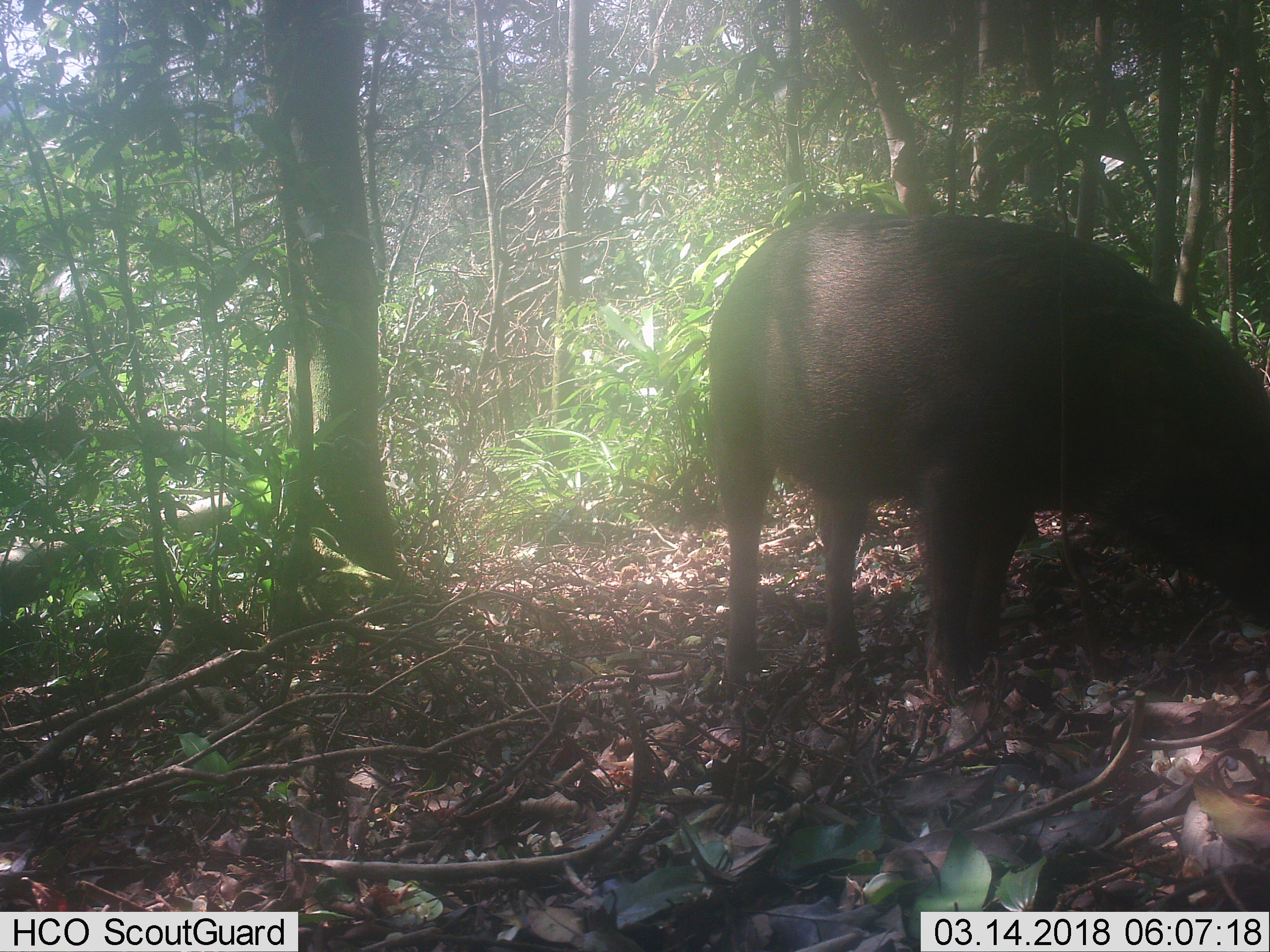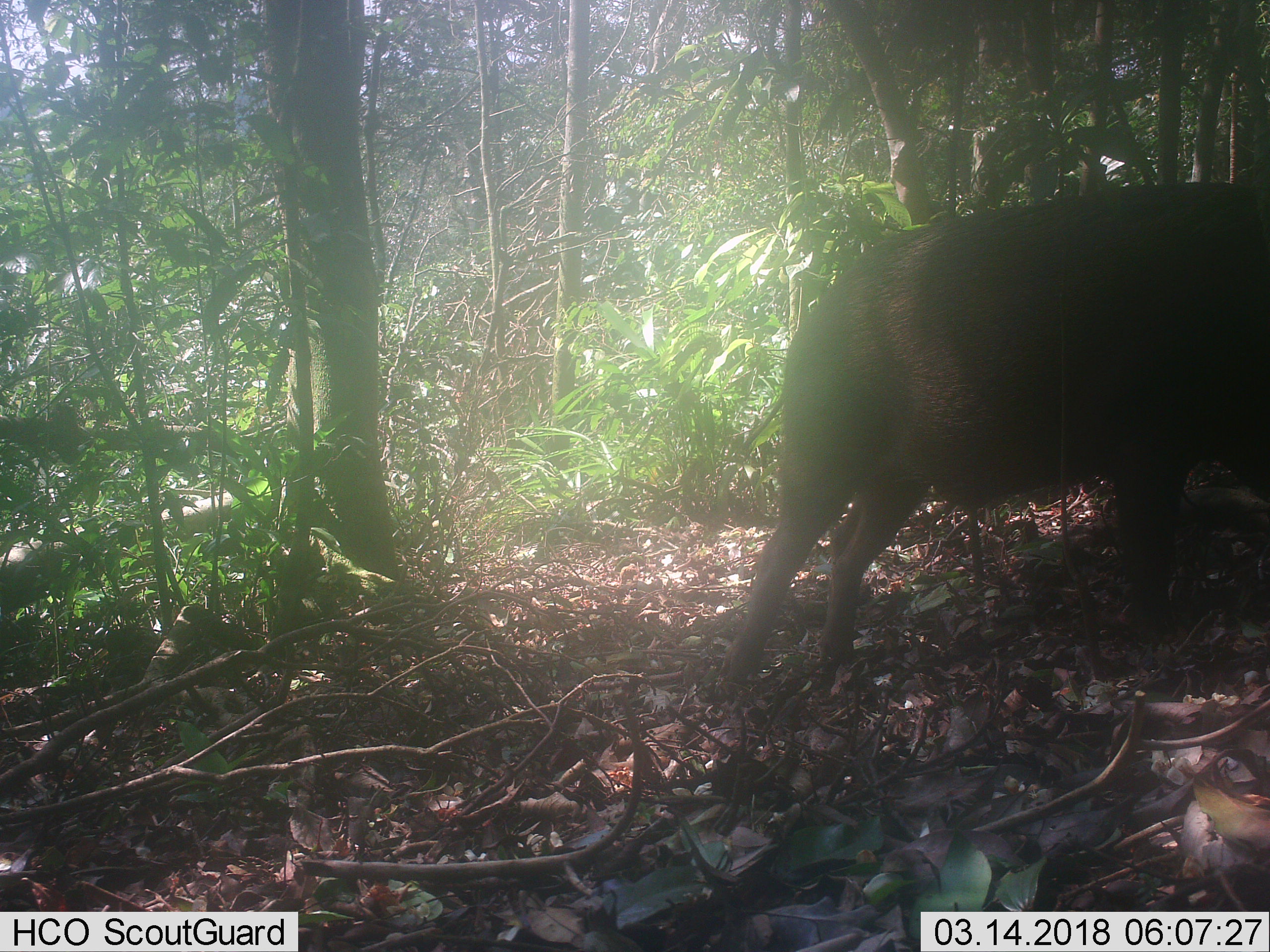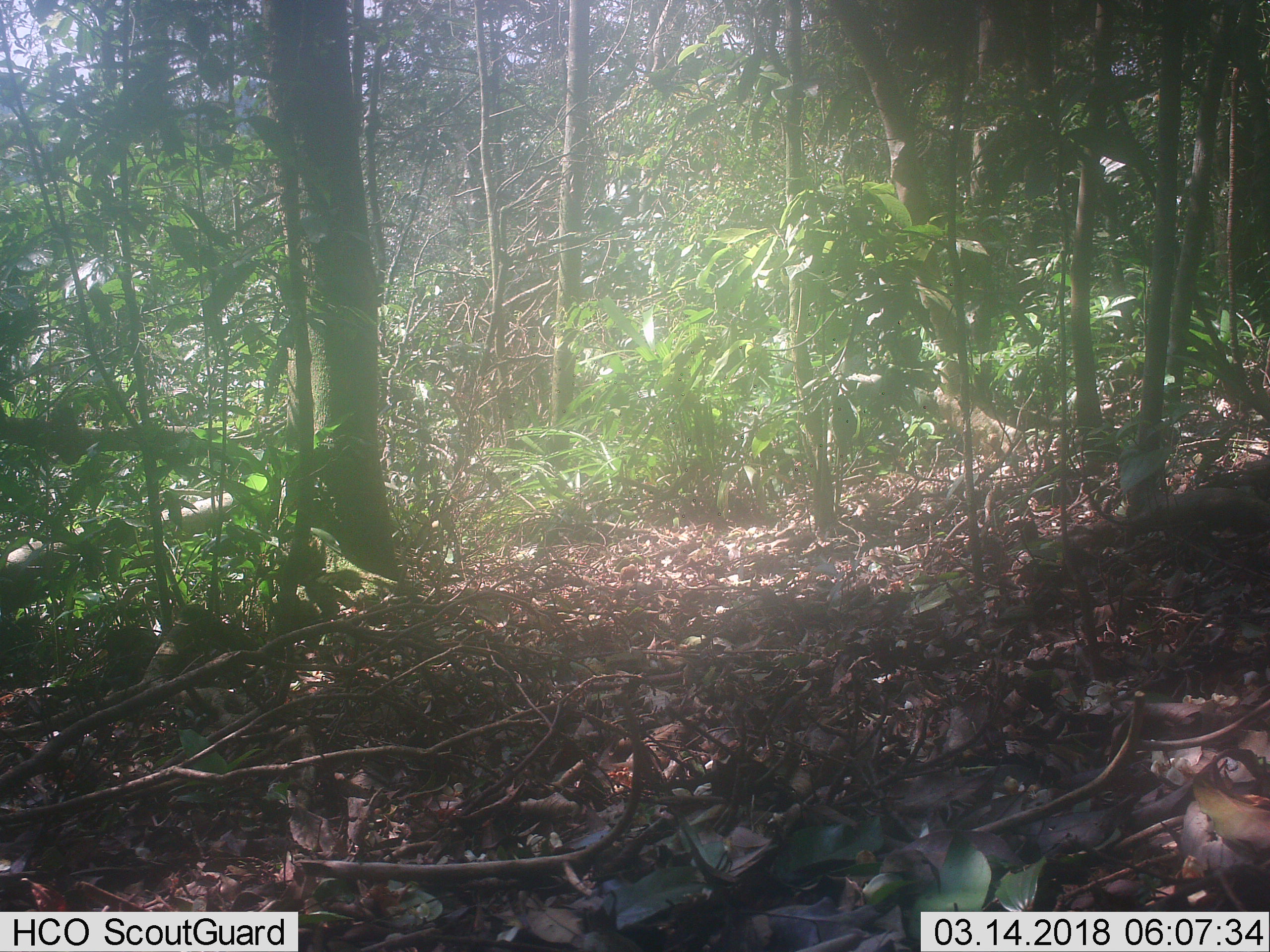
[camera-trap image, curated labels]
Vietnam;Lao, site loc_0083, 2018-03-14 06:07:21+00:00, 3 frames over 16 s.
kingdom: Animalia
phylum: Chordata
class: Mammalia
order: Artiodactyla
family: Suidae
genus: Sus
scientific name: Sus scrofa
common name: eurasian wild pig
Eurasian wild pig (Sus scrofa). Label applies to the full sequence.